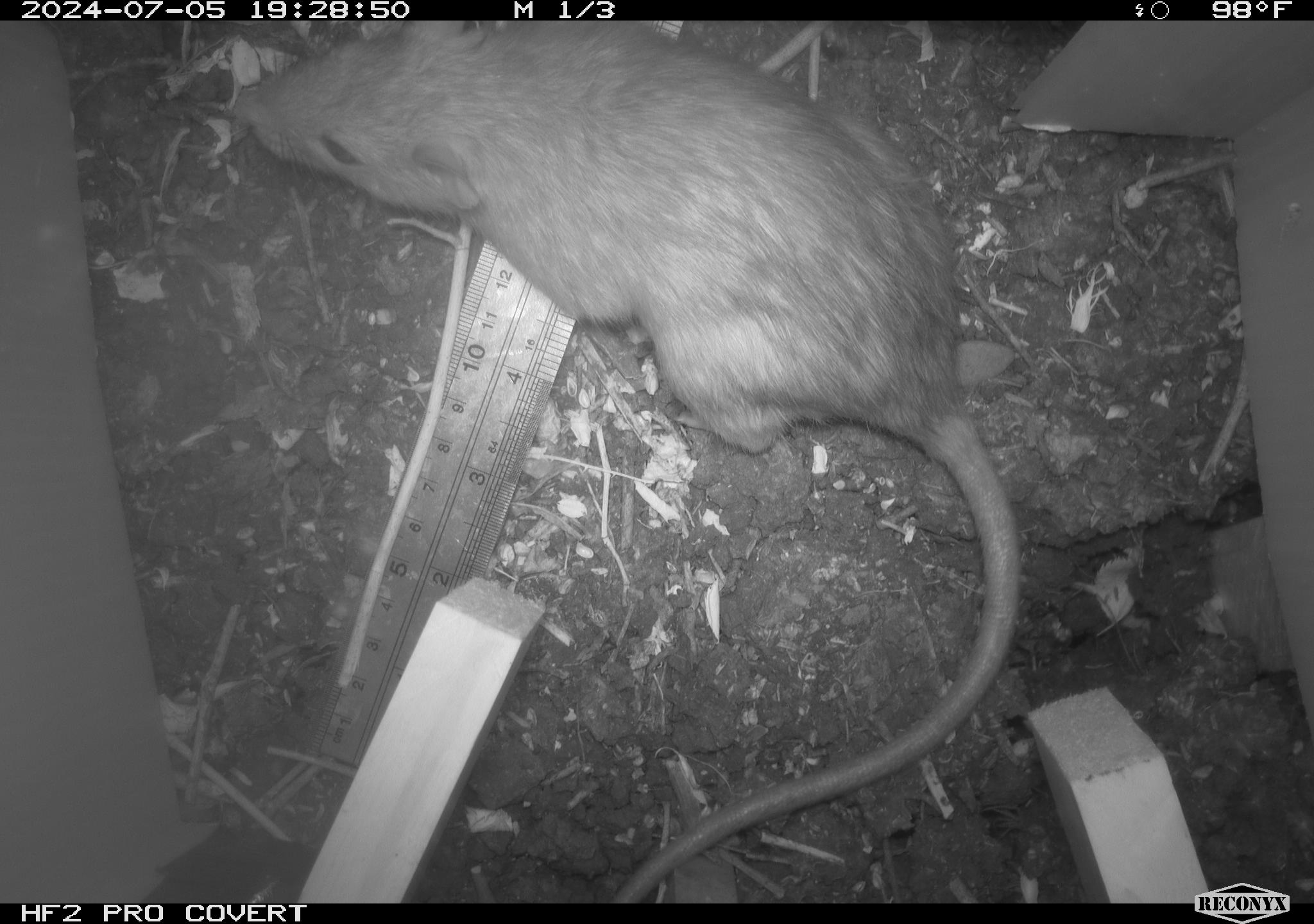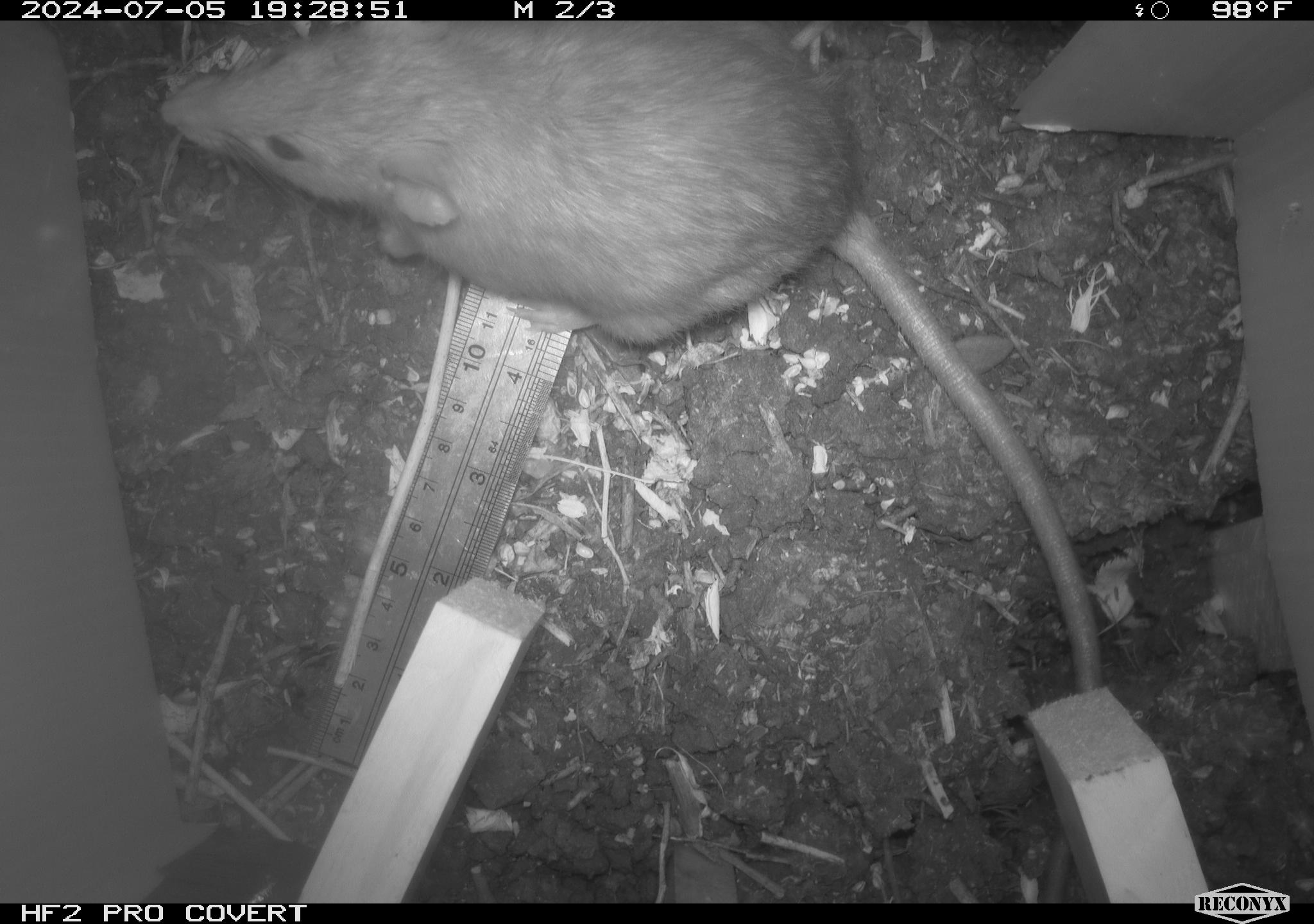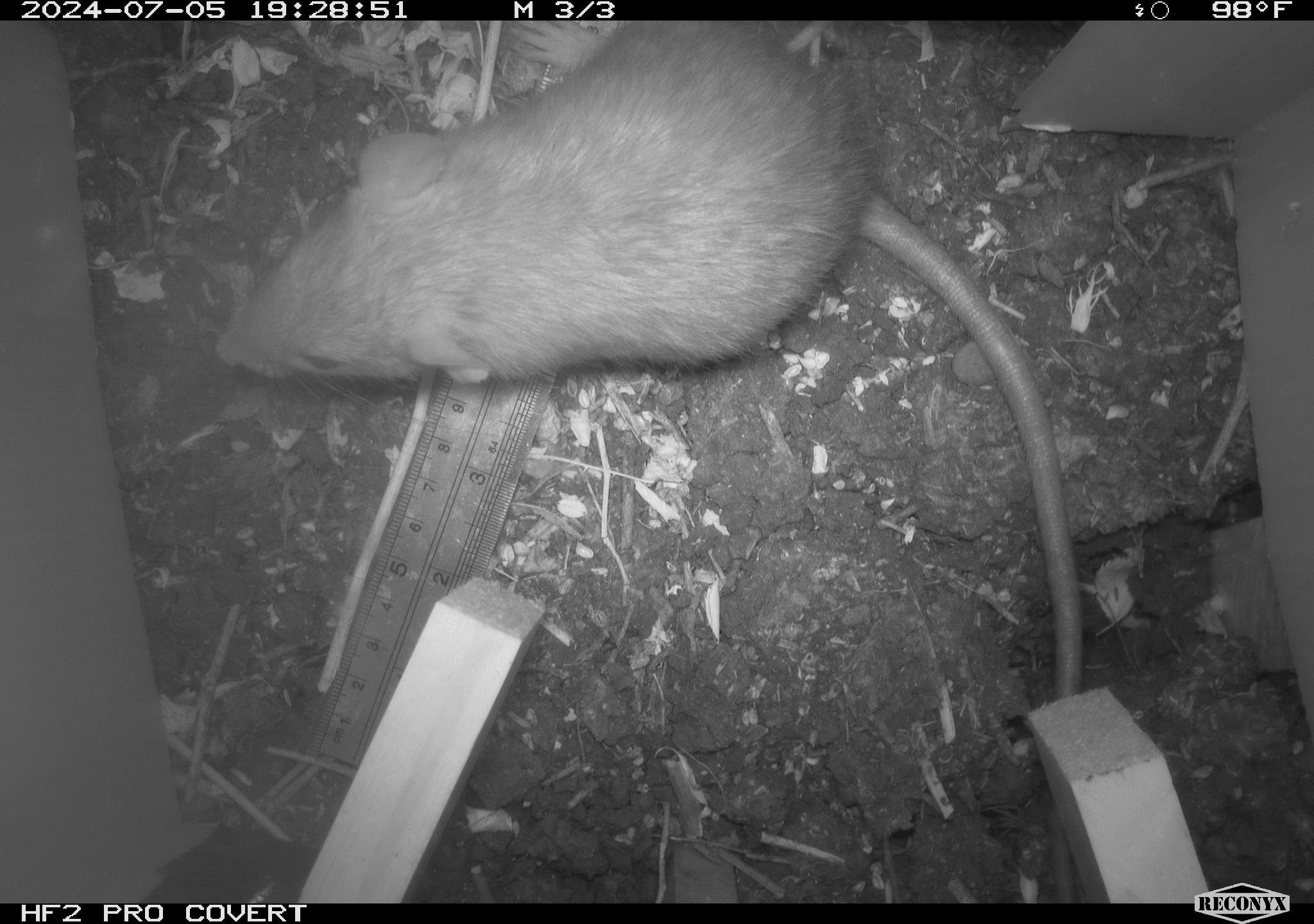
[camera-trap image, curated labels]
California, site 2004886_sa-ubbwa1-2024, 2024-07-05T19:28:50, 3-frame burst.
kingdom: Animalia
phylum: Chordata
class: Mammalia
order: Rodentia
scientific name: Rodentia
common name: woodrat or rat or mouse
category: woodrat or rat or mouse species